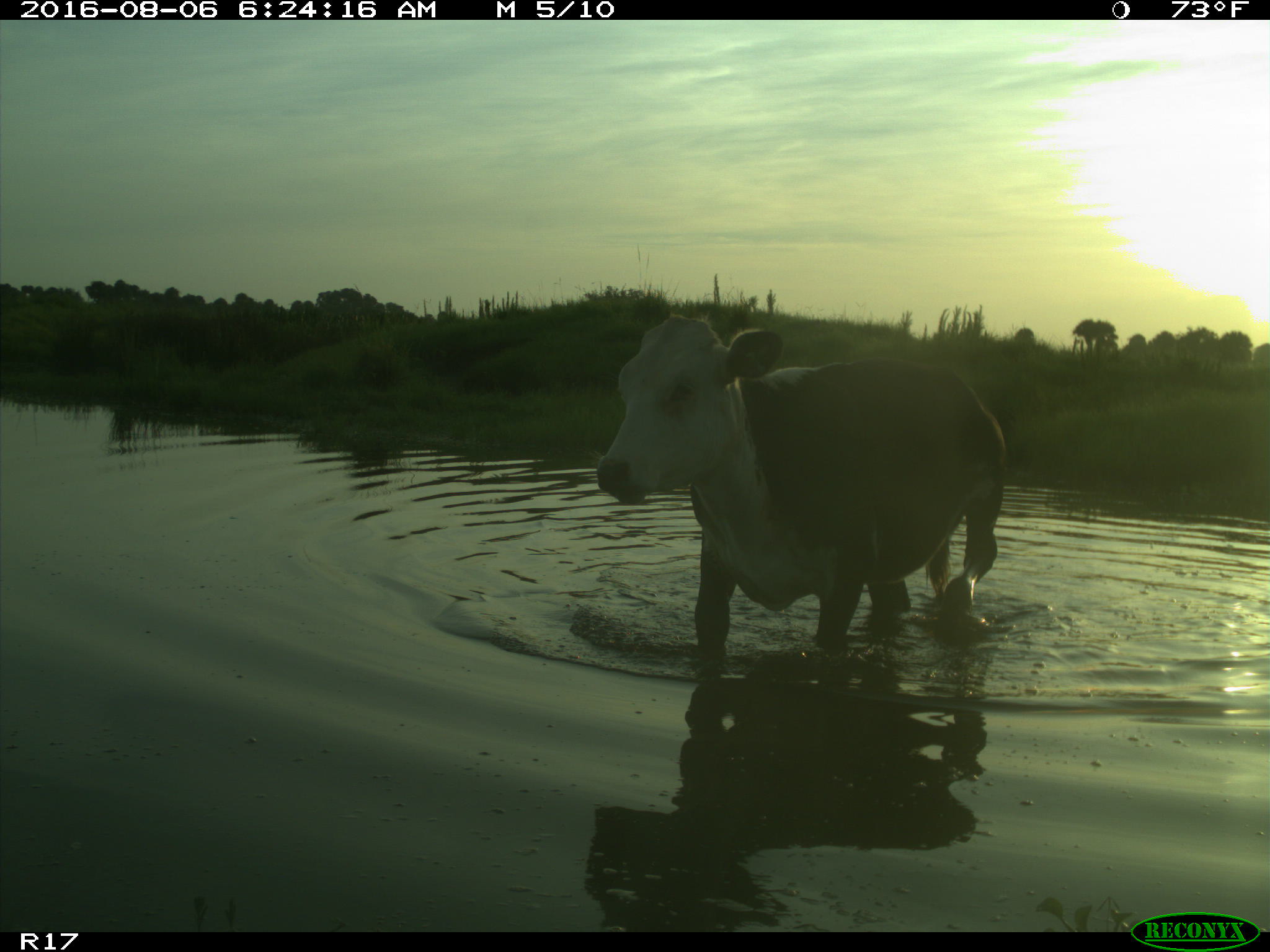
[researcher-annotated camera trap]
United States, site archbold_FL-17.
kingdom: Animalia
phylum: Chordata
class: Mammalia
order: Artiodactyla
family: Bovidae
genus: Bos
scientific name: Bos taurus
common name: domestic cow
Bos taurus (domestic cow).